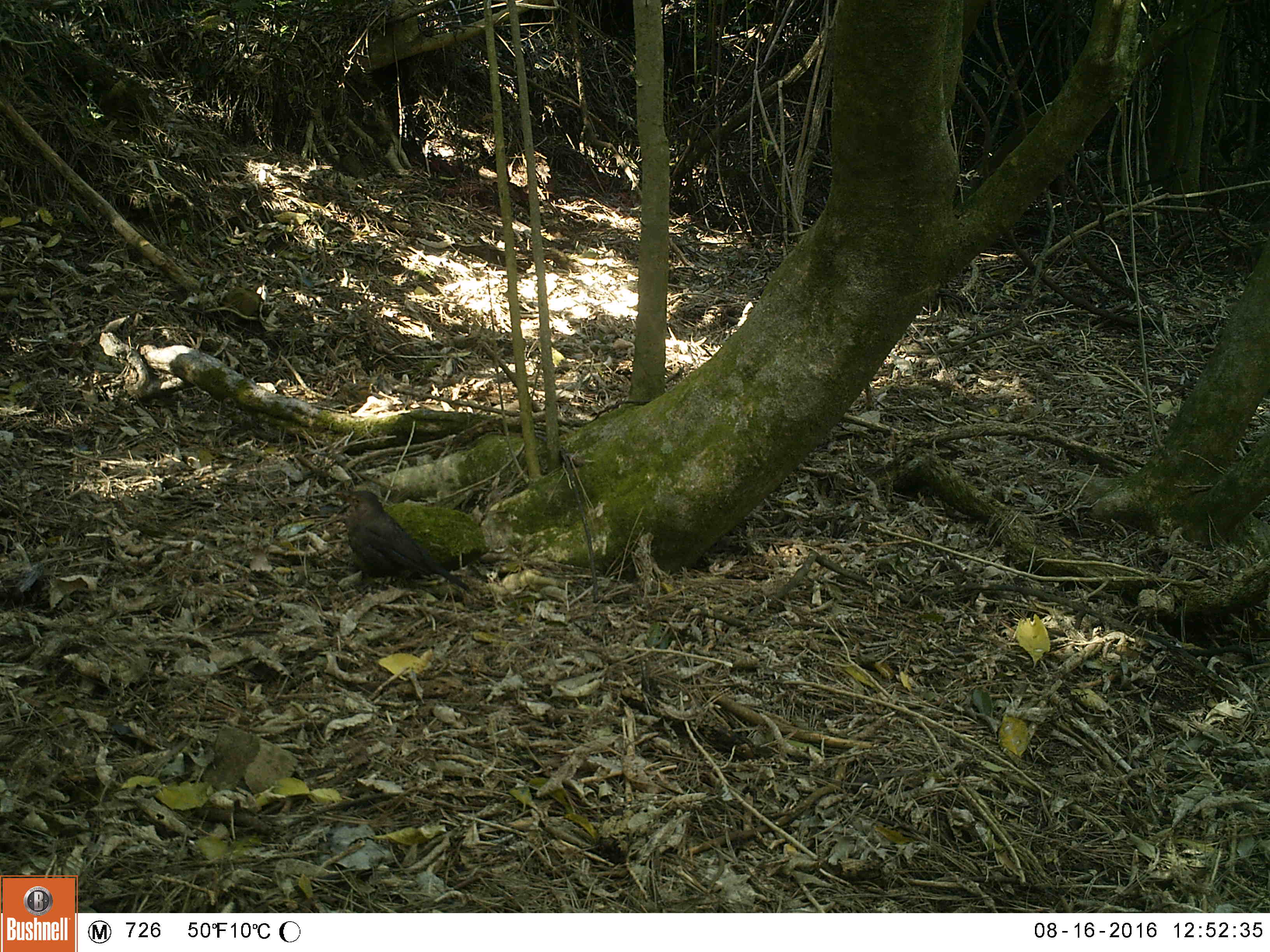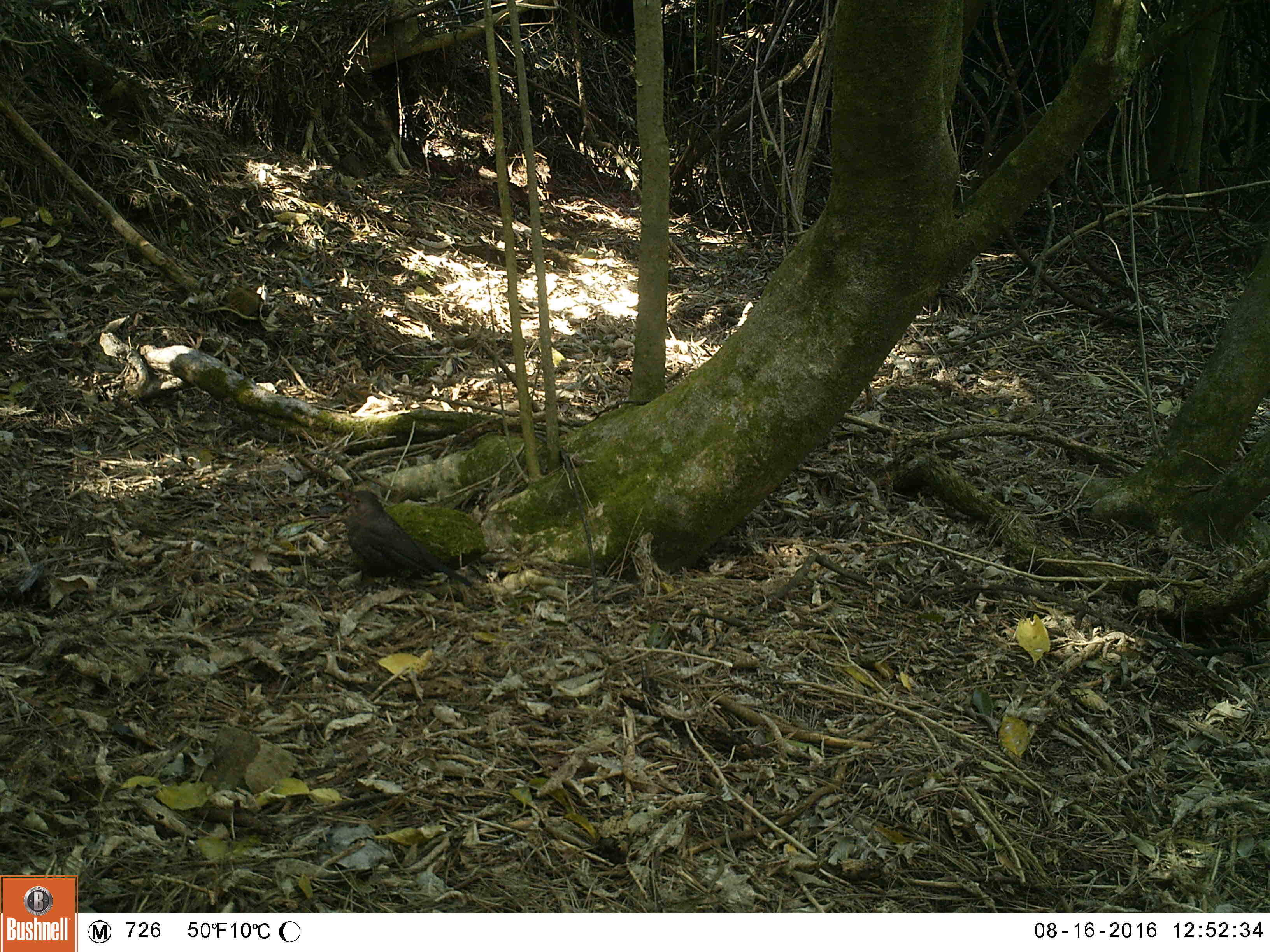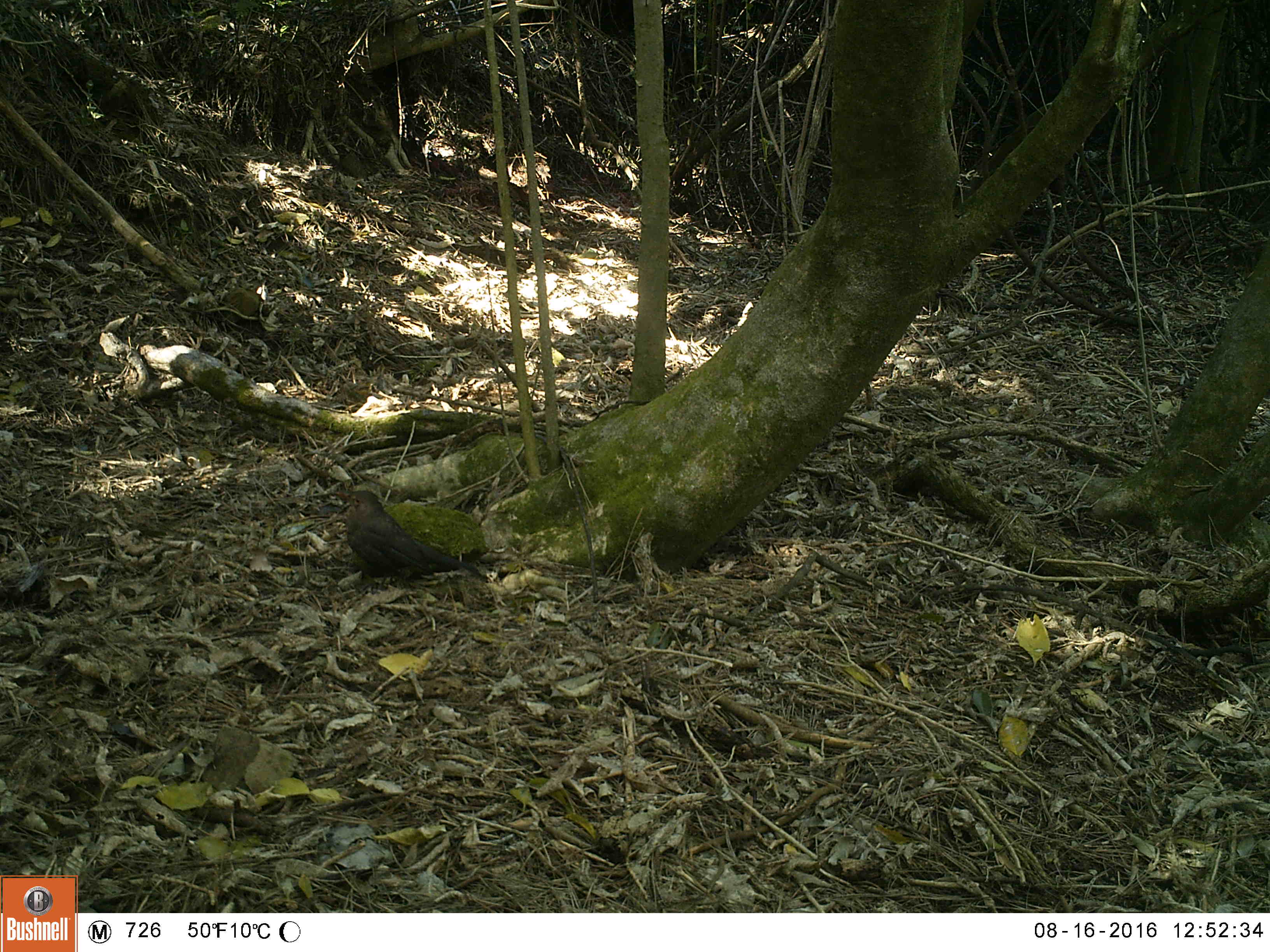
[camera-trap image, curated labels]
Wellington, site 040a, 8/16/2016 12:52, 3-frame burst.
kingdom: Animalia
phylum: Chordata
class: Aves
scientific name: Aves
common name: bird